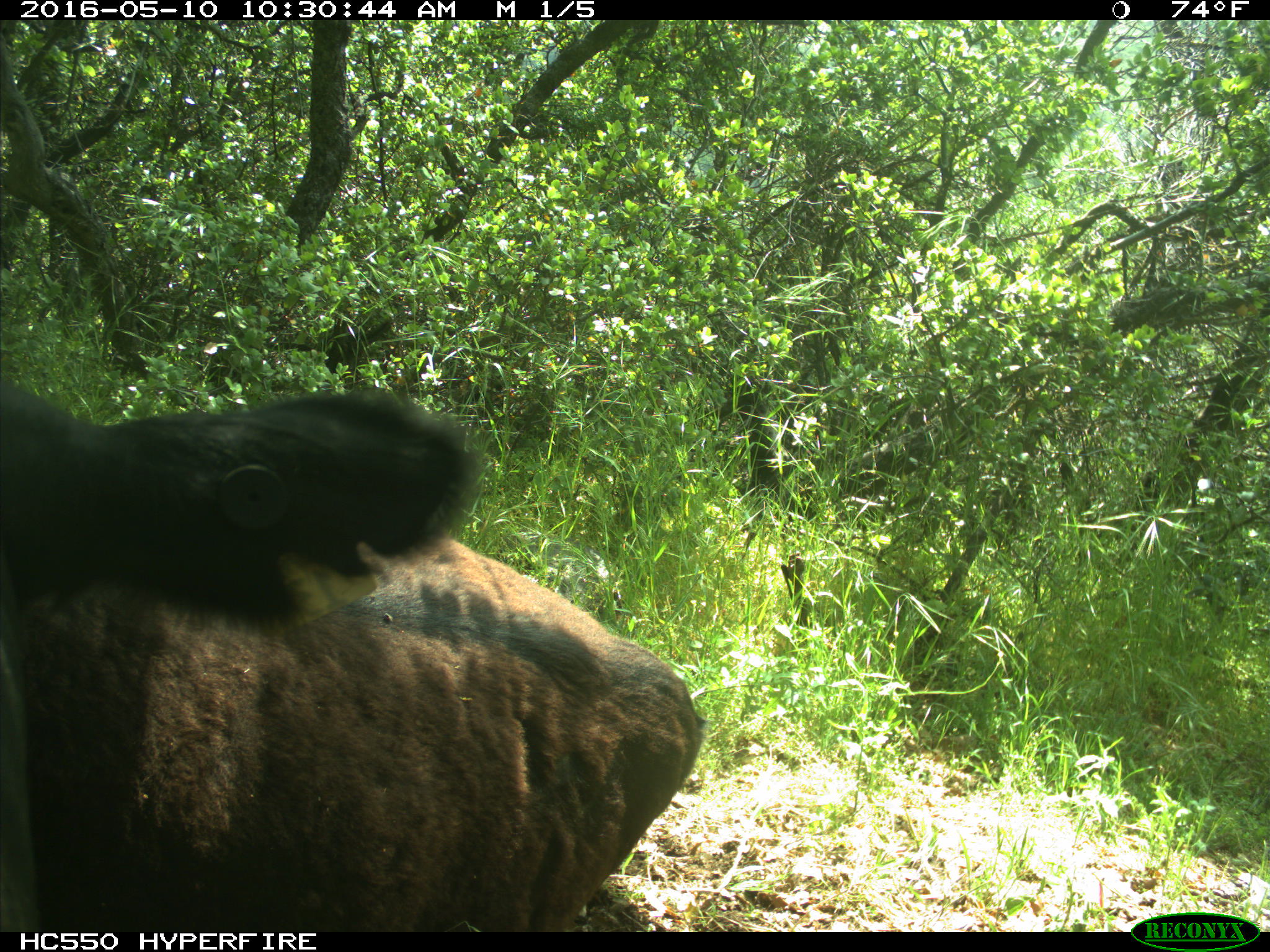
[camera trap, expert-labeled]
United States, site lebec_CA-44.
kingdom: Animalia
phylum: Chordata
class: Mammalia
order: Artiodactyla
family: Bovidae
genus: Bos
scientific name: Bos taurus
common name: domestic cow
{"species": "Bos taurus (domestic cow)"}